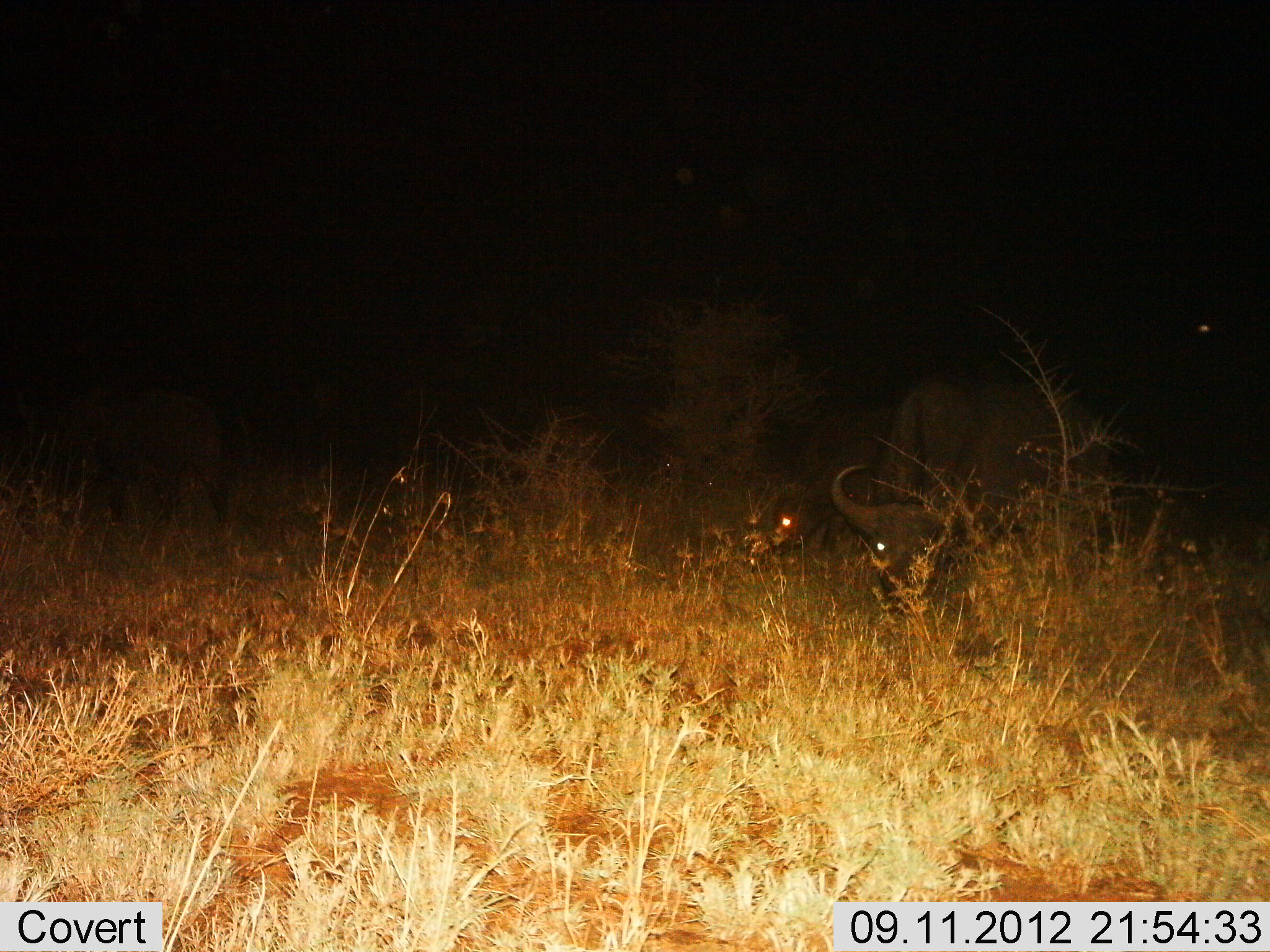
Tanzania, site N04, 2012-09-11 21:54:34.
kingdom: Animalia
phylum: Chordata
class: Mammalia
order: Artiodactyla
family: Bovidae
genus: Syncerus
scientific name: Syncerus caffer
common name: cape buffalo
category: buffalo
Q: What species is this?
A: Buffalo (cape buffalo) (Syncerus caffer).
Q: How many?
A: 3.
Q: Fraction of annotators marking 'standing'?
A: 20%.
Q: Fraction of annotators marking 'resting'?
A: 0%.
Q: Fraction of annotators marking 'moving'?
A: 10%.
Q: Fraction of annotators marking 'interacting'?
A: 0%.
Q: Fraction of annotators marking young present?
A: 0%.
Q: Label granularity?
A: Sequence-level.